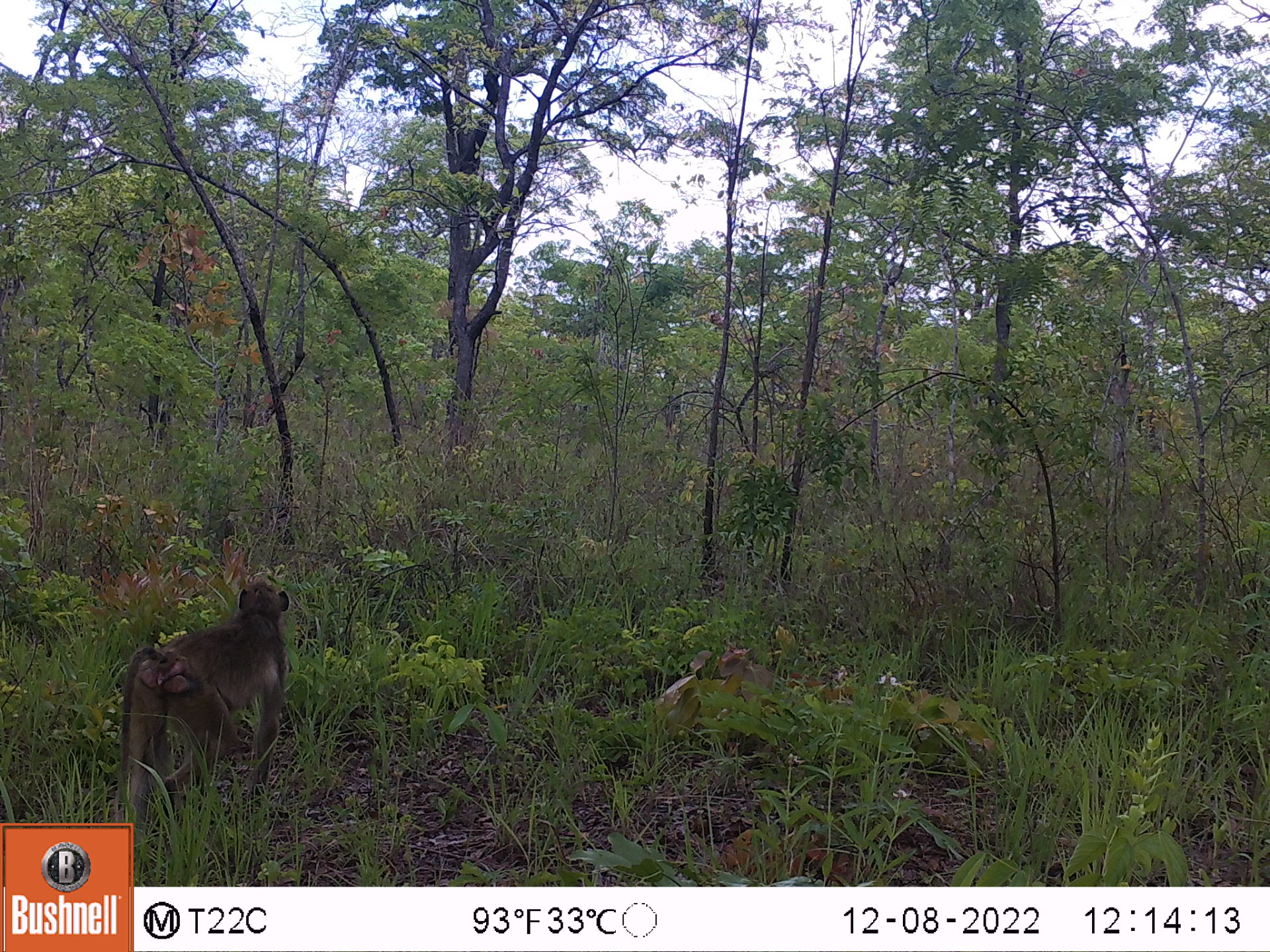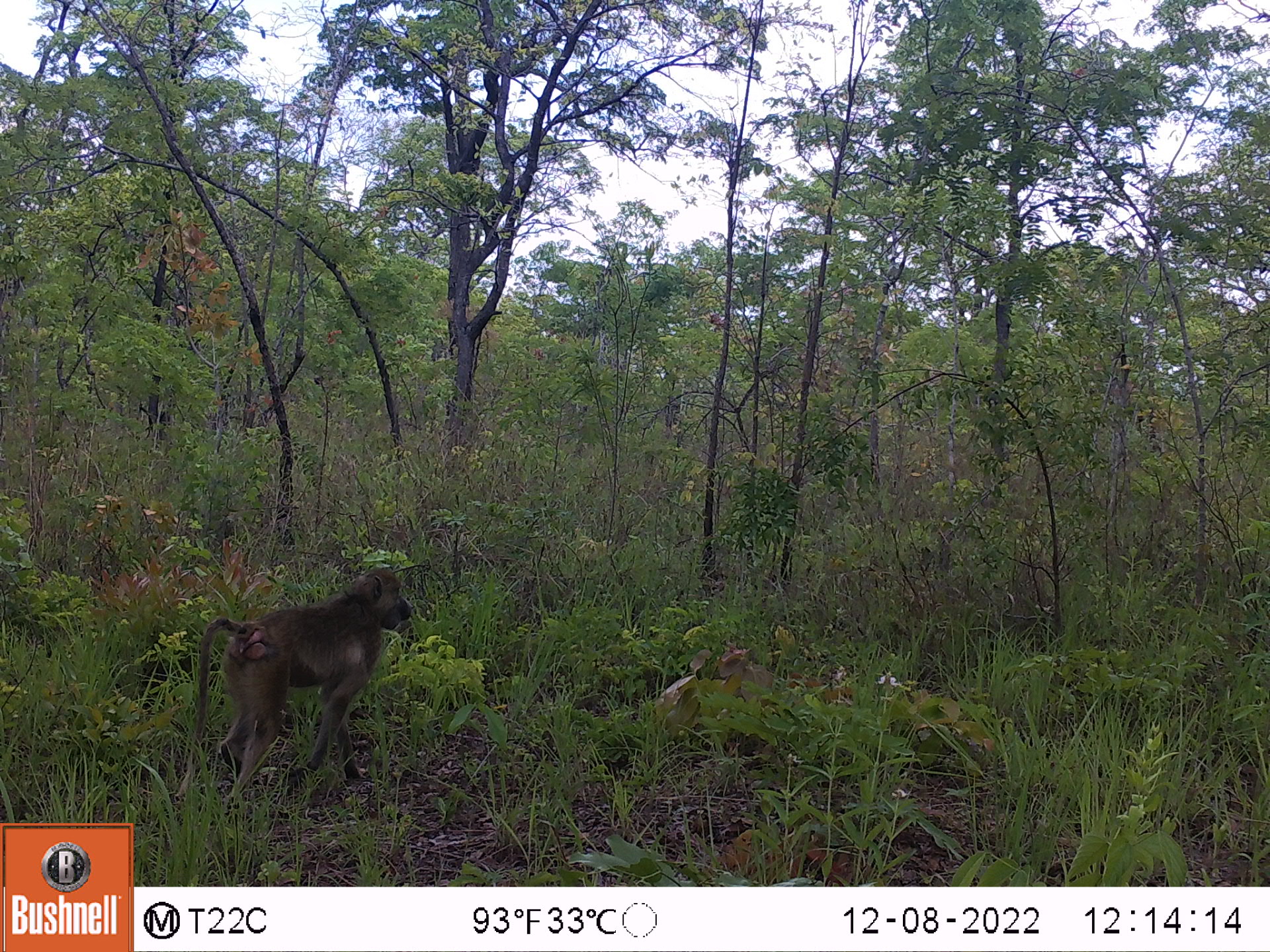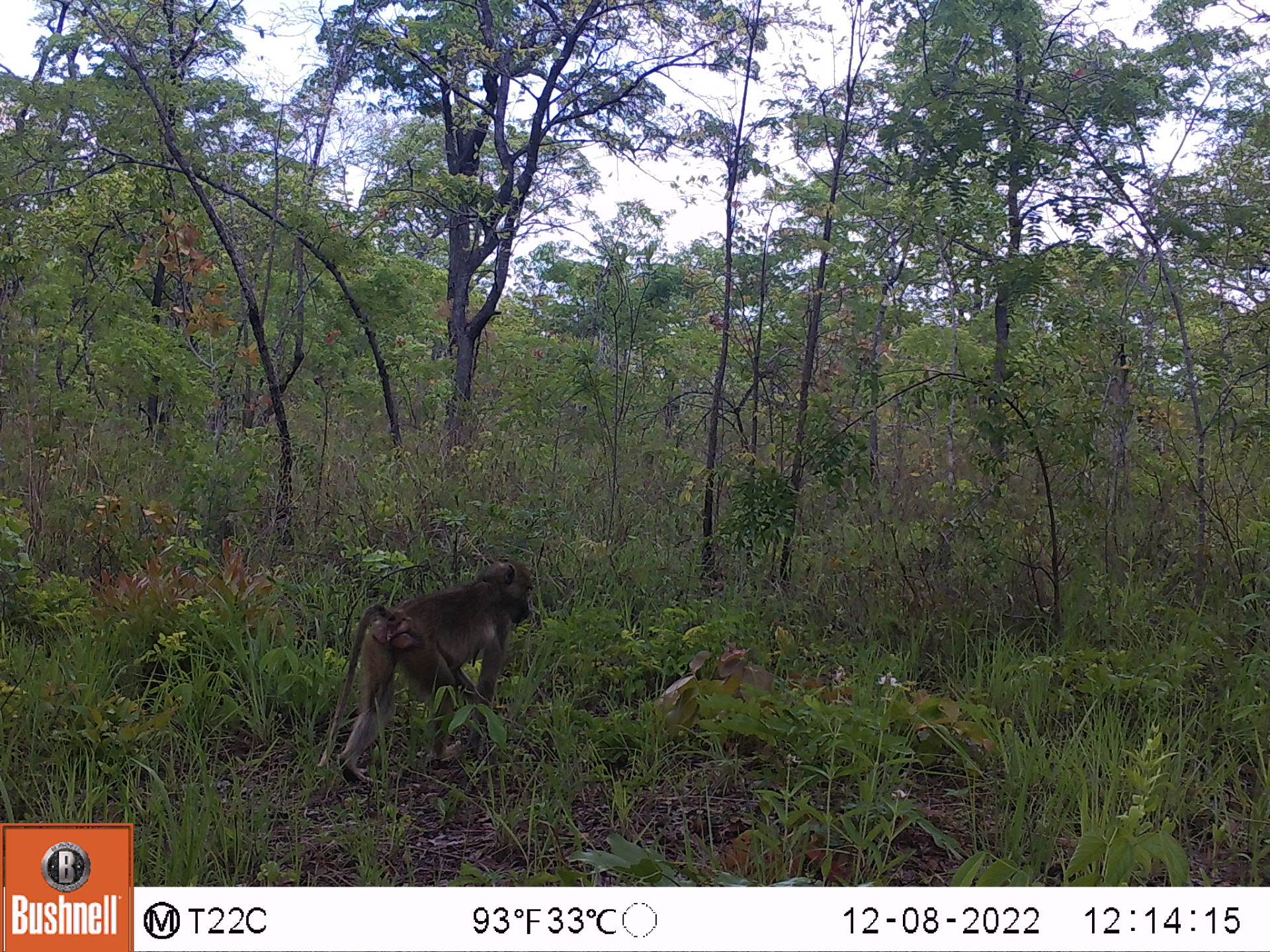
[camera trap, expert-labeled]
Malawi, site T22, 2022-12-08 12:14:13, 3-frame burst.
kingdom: Animalia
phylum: Chordata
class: Mammalia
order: Primates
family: Cercopithecidae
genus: Papio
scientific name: Papio cynocephalus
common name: yellow baboon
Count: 1.